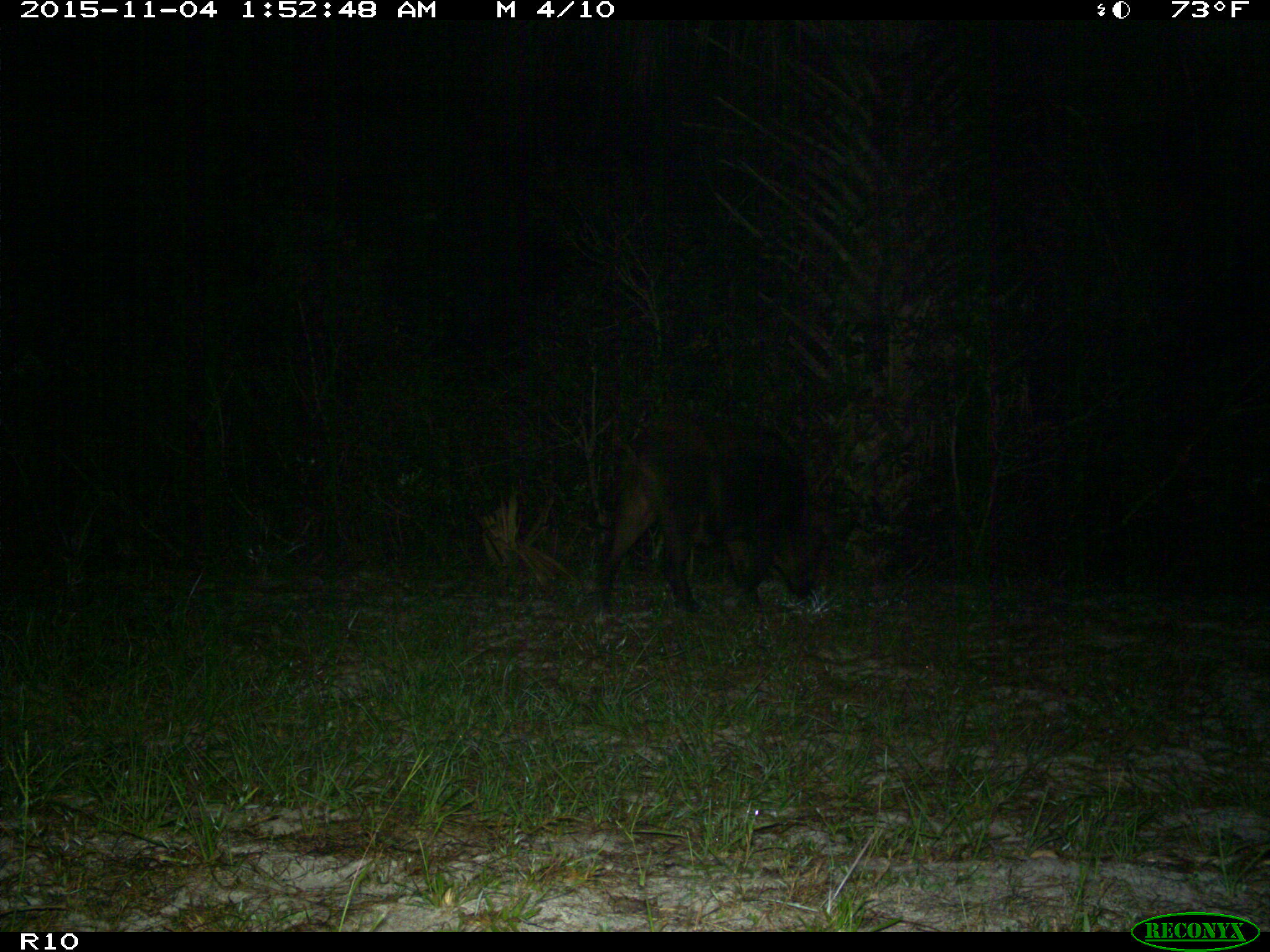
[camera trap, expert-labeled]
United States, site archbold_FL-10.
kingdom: Animalia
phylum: Chordata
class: Mammalia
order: Artiodactyla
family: Suidae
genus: Sus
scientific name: Sus scrofa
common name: wild boar